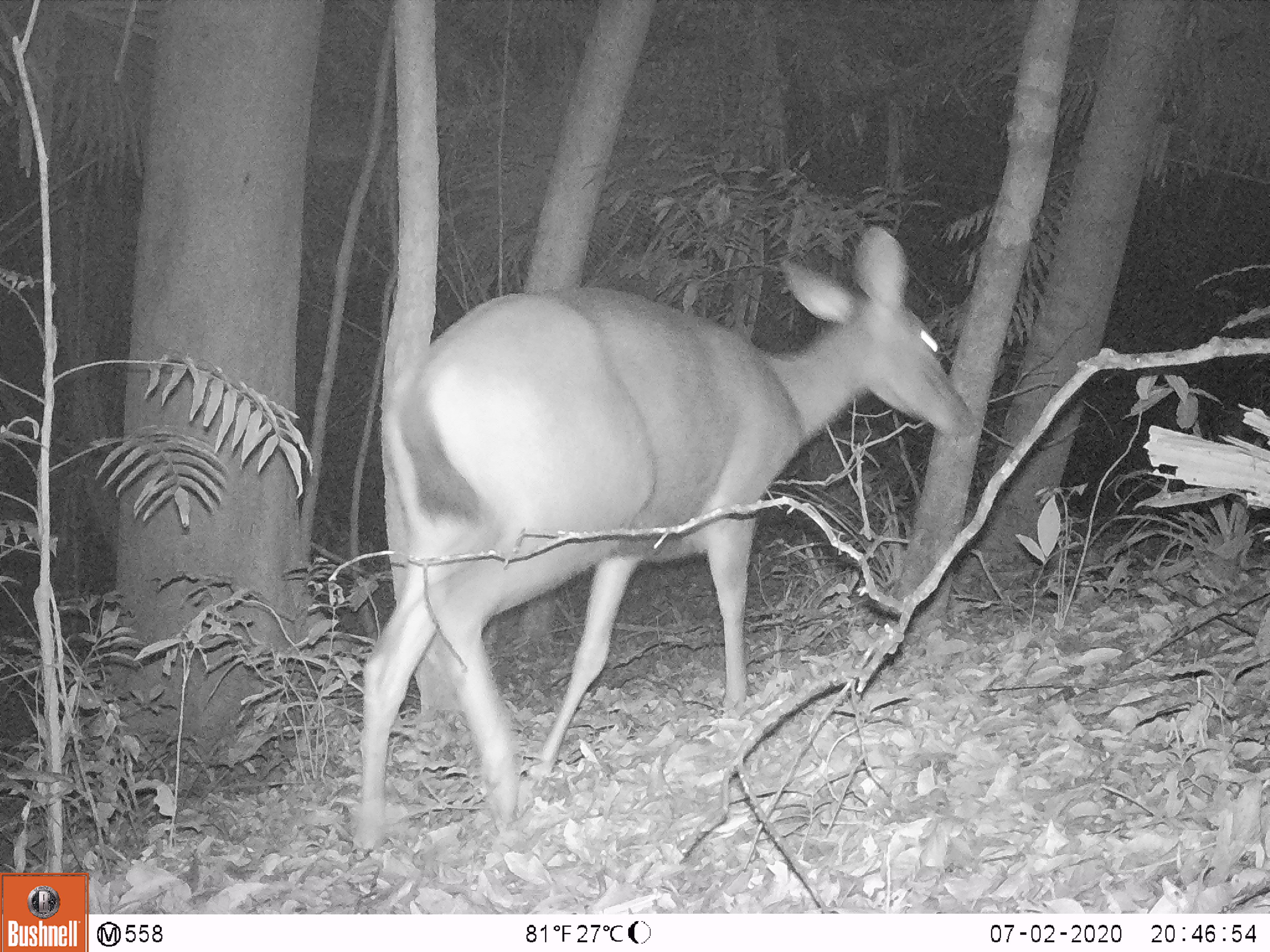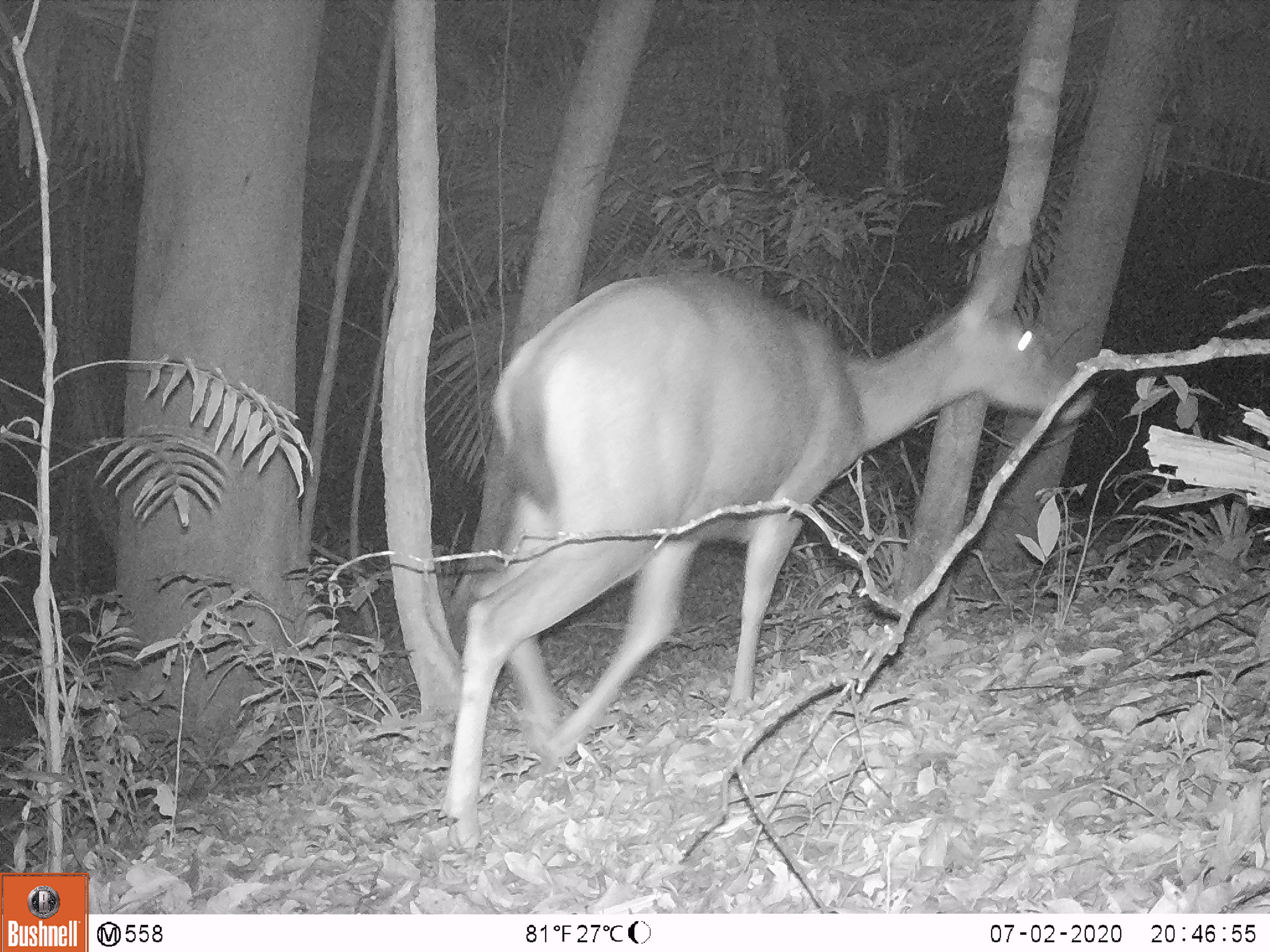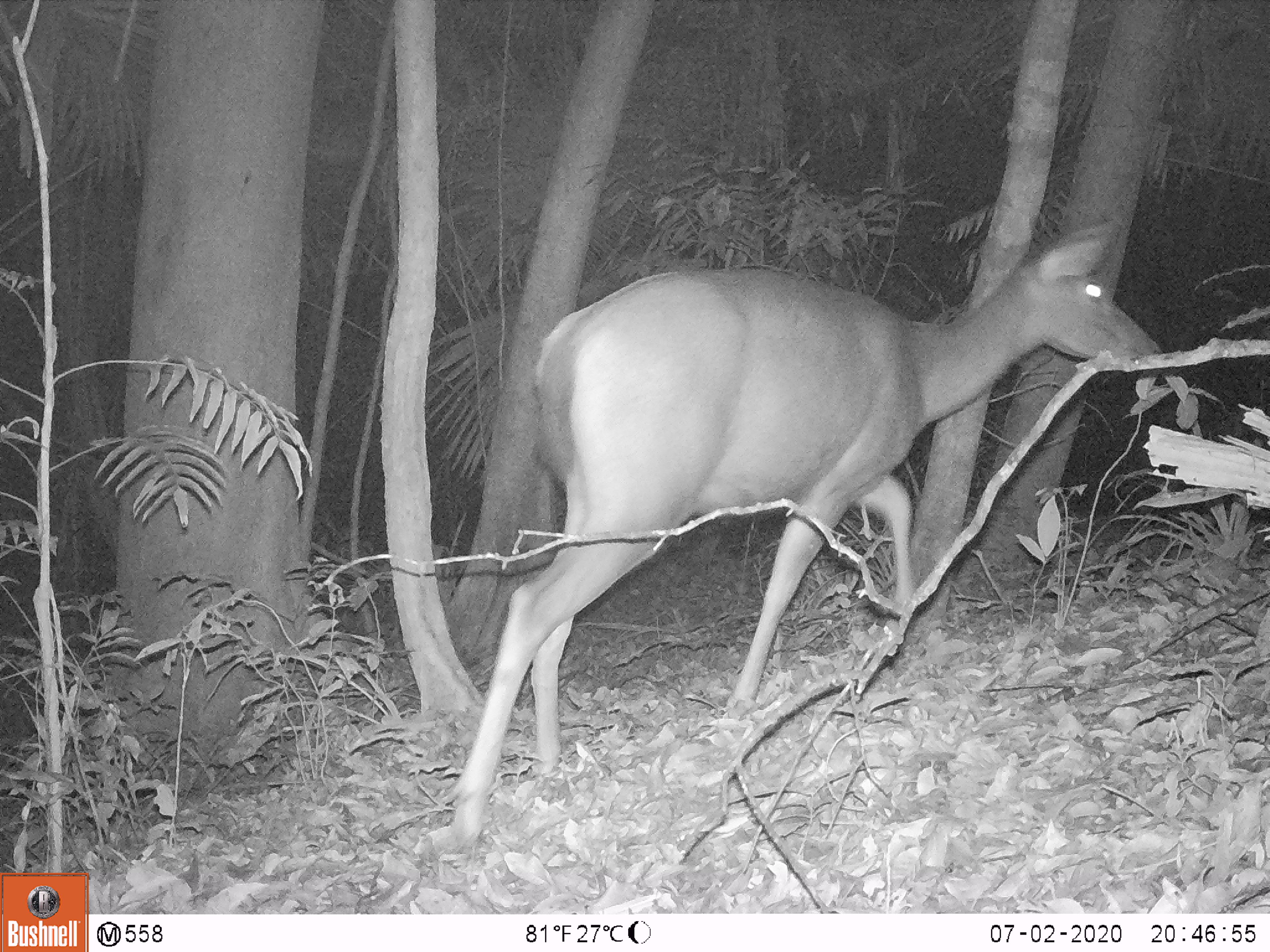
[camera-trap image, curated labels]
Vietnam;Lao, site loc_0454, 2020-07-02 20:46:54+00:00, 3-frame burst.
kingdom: Animalia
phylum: Chordata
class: Mammalia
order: Artiodactyla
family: Cervidae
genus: Rusa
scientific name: Rusa unicolor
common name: sambar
Sambar (Rusa unicolor). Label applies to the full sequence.